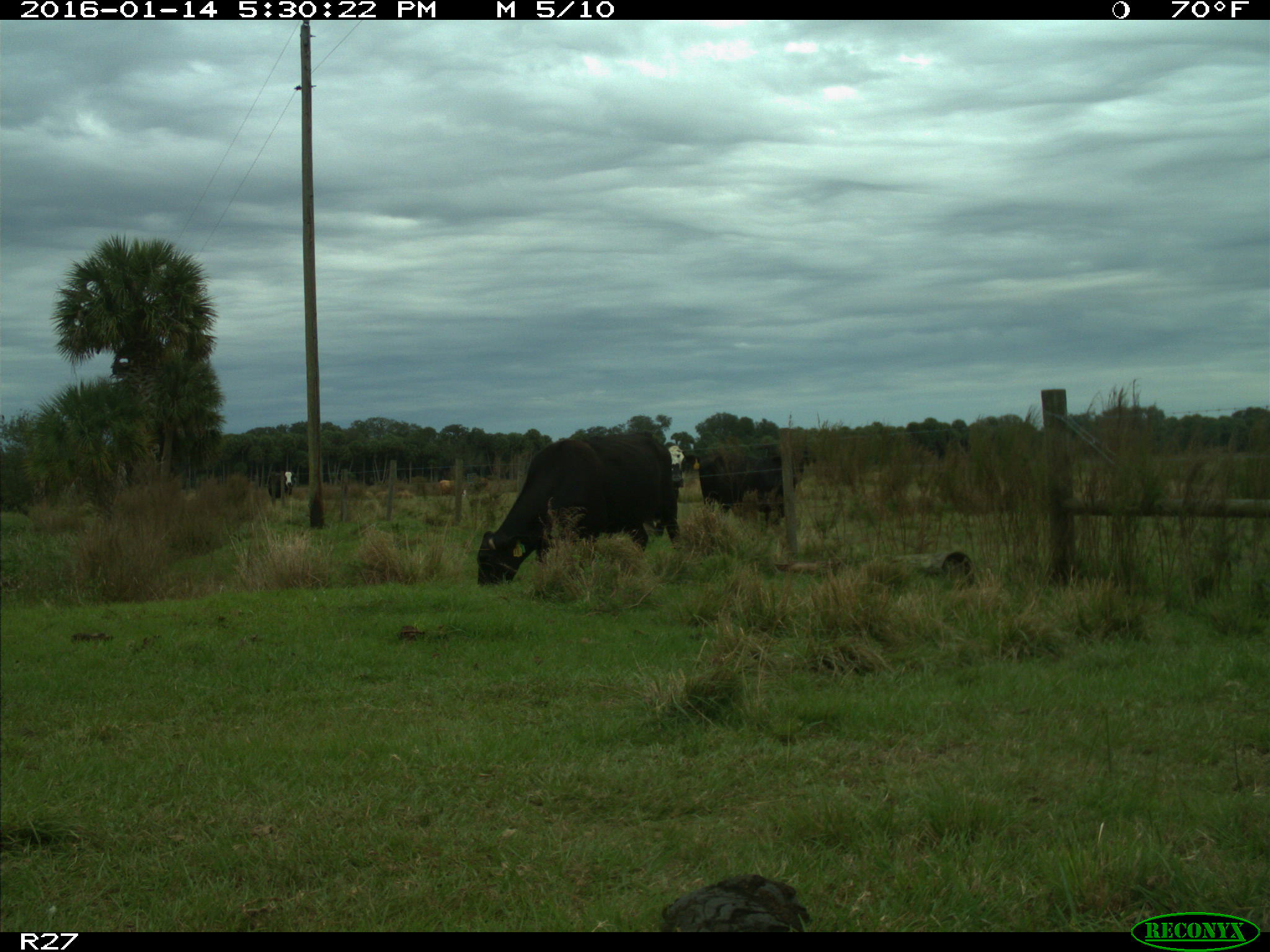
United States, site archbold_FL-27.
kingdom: Animalia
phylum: Chordata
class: Mammalia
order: Artiodactyla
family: Bovidae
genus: Bos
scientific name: Bos taurus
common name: domestic cow